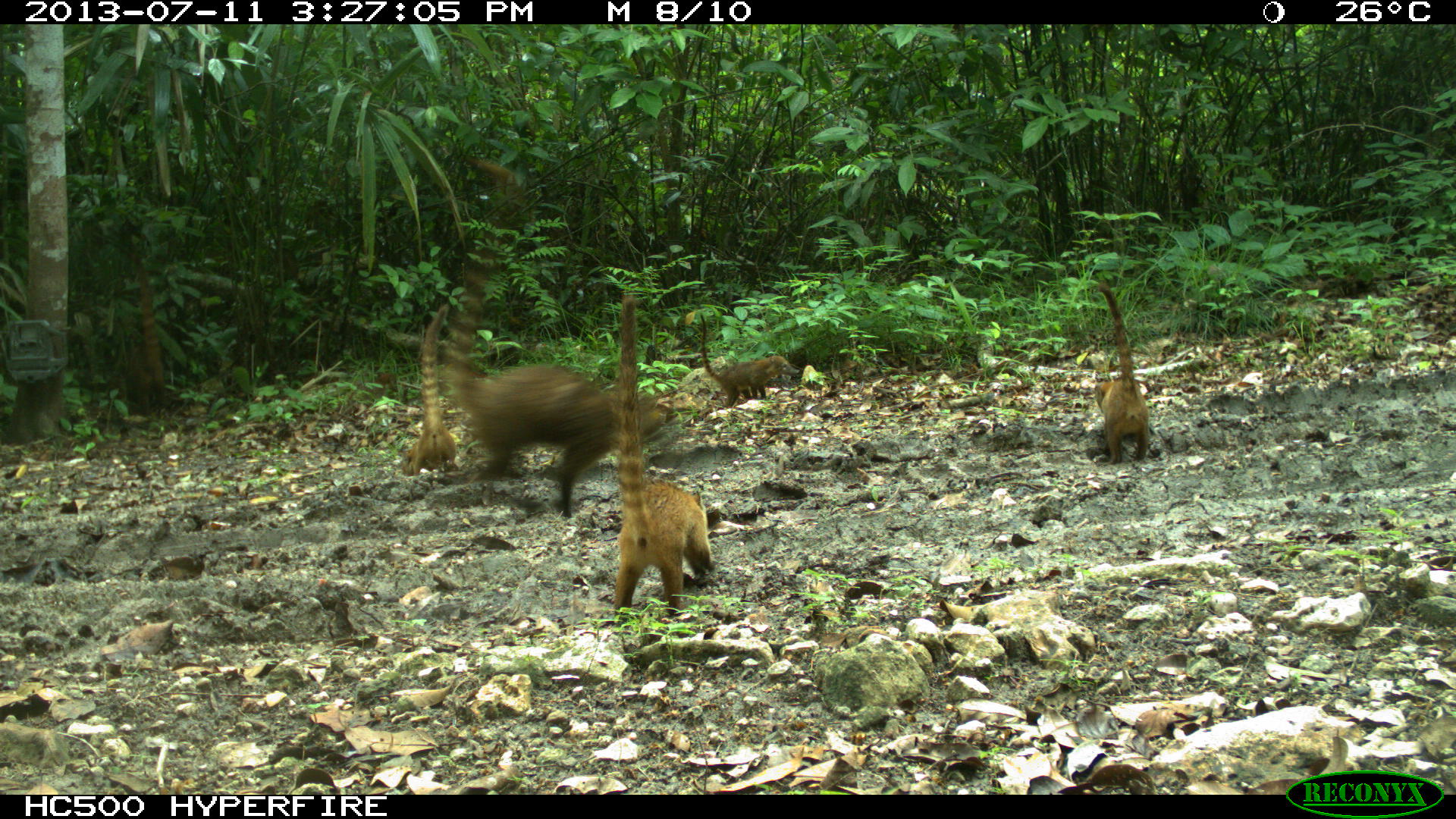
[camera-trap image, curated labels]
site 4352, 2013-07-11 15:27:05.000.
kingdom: Animalia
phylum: Chordata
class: Mammalia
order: Carnivora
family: Procyonidae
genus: Nasua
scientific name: Nasua narica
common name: white-nosed coati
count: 8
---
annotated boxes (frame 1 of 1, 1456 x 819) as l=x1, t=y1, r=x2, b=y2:
nasua narica: l=440, t=155, r=681, b=516; l=610, t=290, r=714, b=615; l=1092, t=281, r=1151, b=465; l=402, t=302, r=459, b=482; l=698, t=311, r=800, b=409